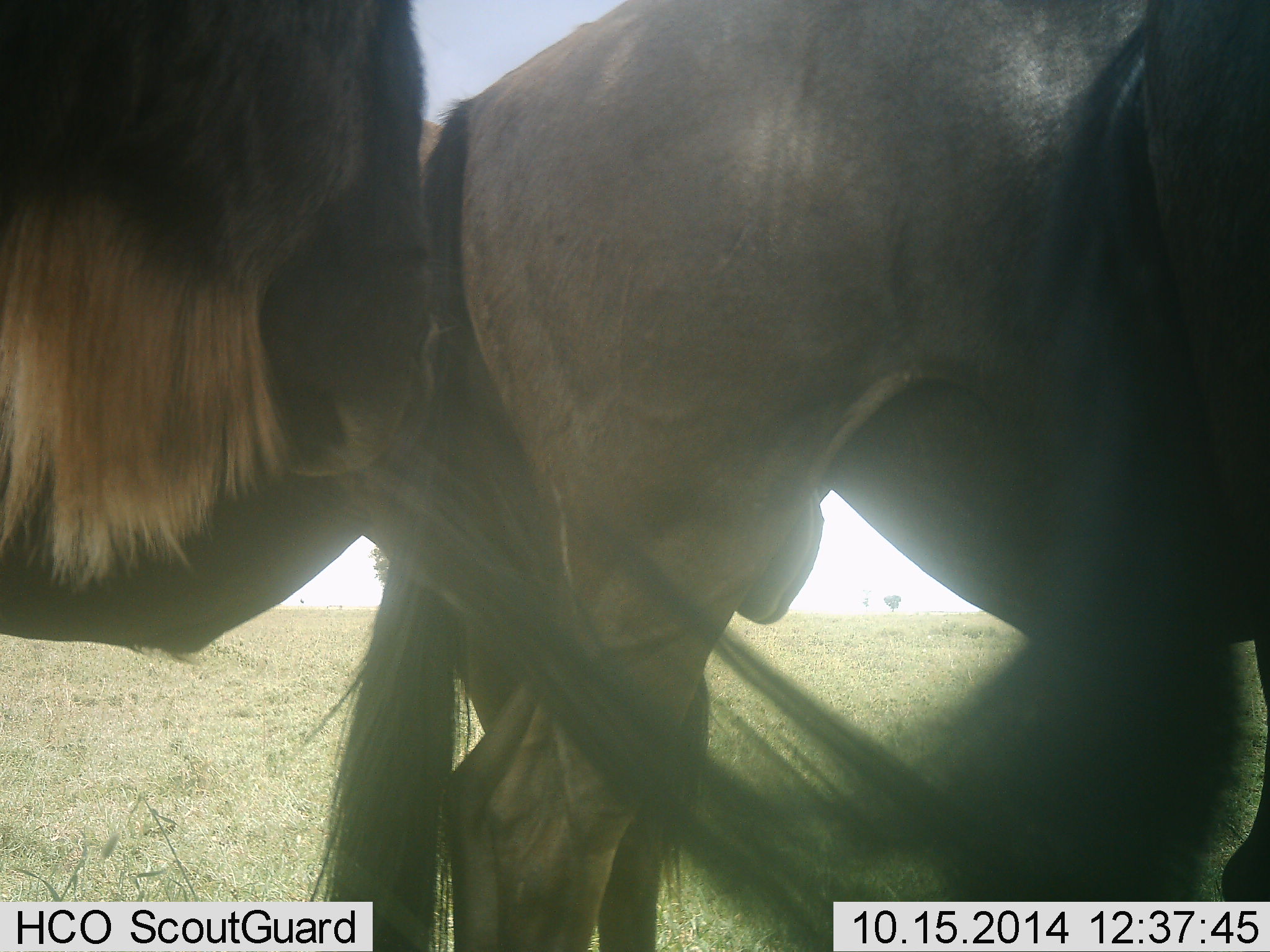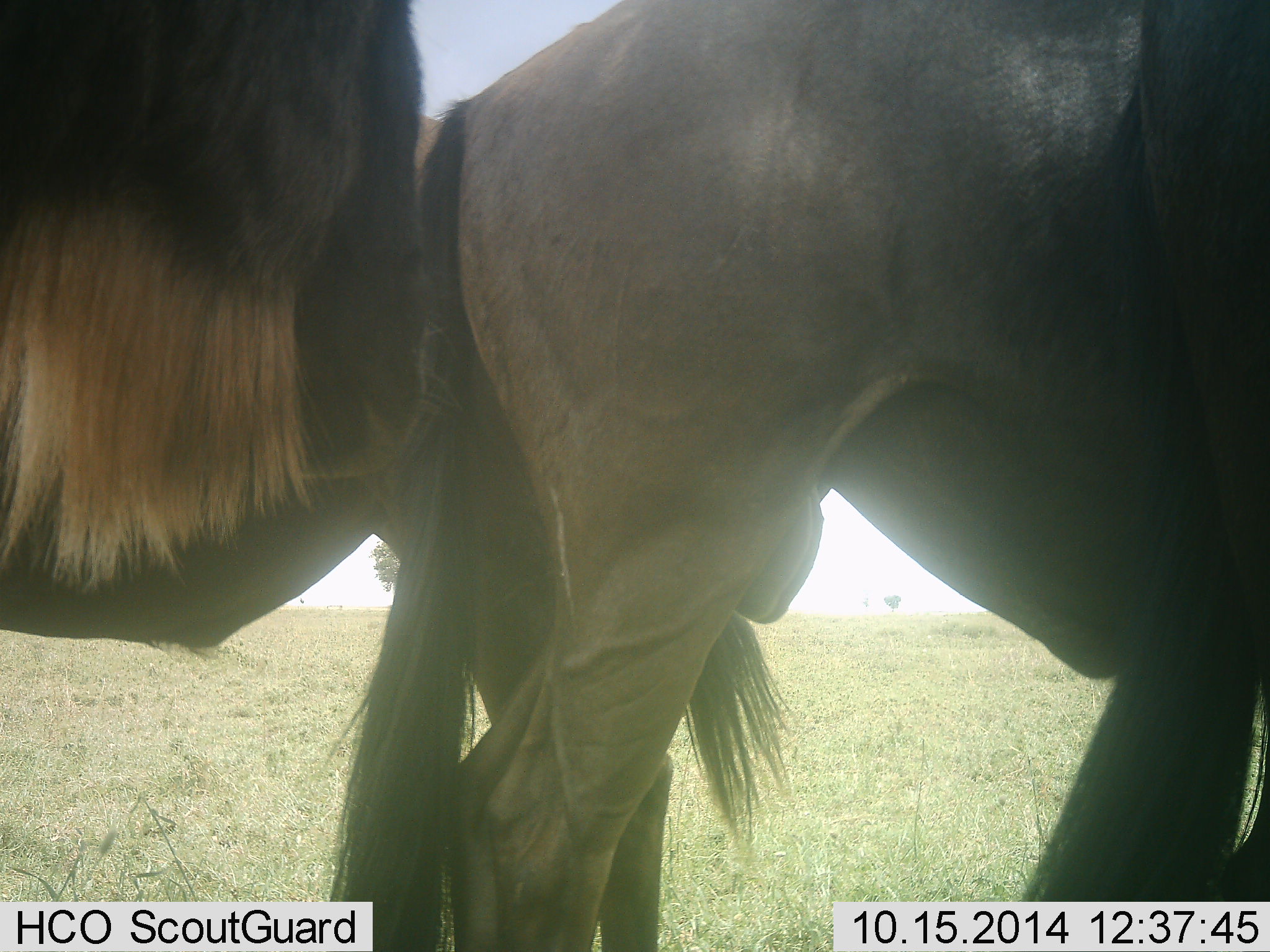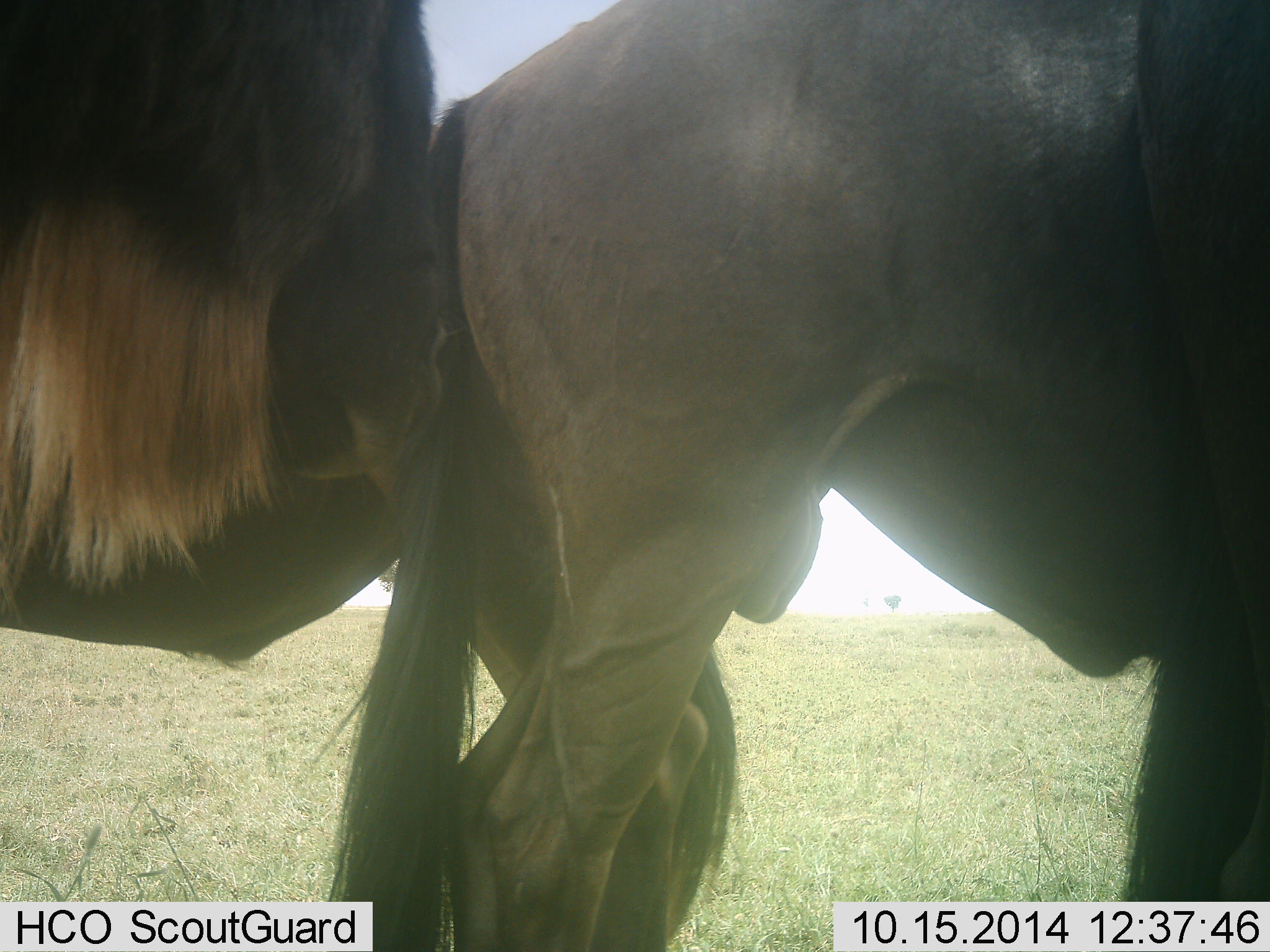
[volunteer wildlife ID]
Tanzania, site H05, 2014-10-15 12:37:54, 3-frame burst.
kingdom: Animalia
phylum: Chordata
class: Mammalia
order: Artiodactyla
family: Bovidae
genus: Connochaetes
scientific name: Connochaetes taurinus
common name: blue wildebeest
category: wildebeest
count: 4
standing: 100%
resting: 0%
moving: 0%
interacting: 0%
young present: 0%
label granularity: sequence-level